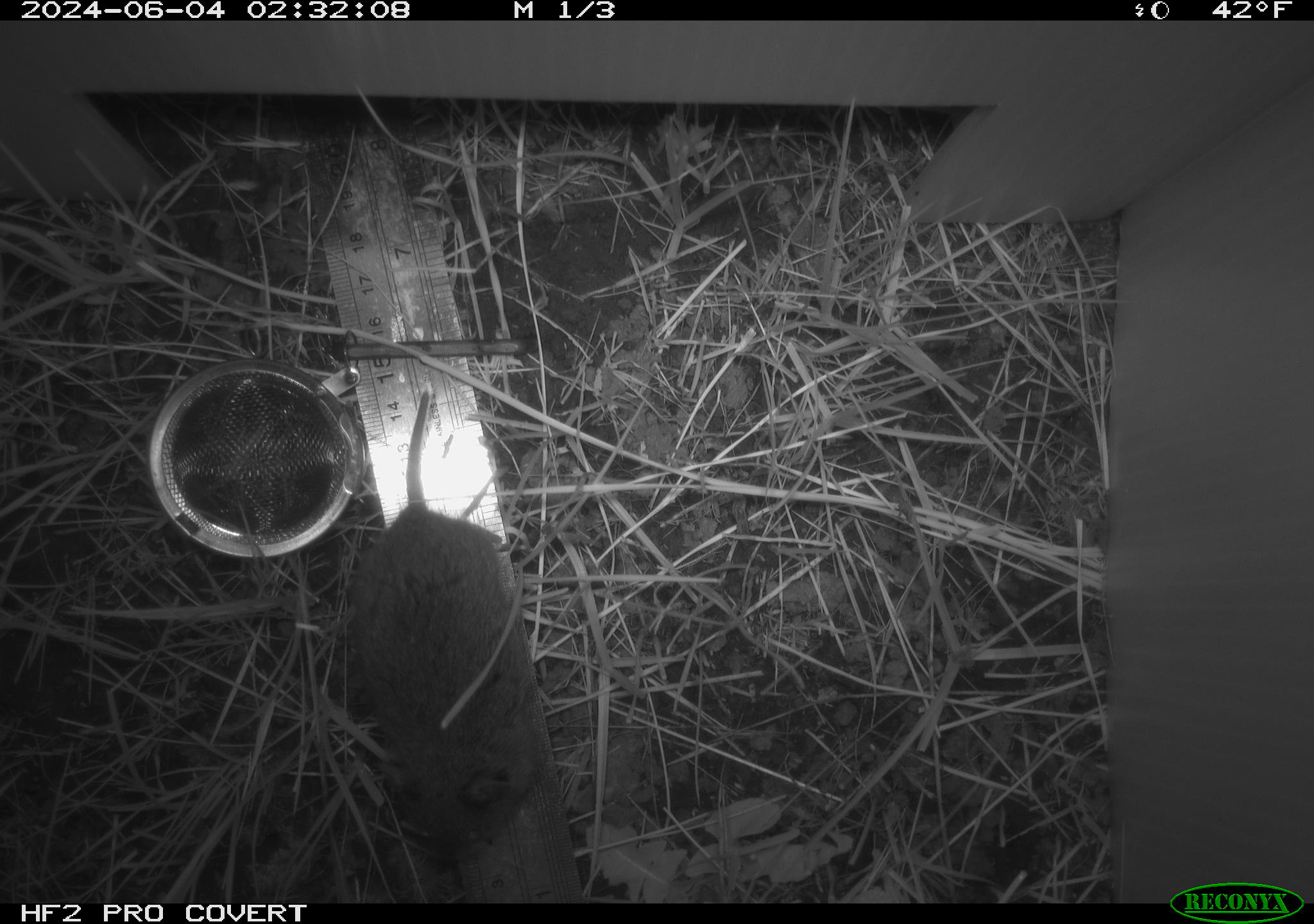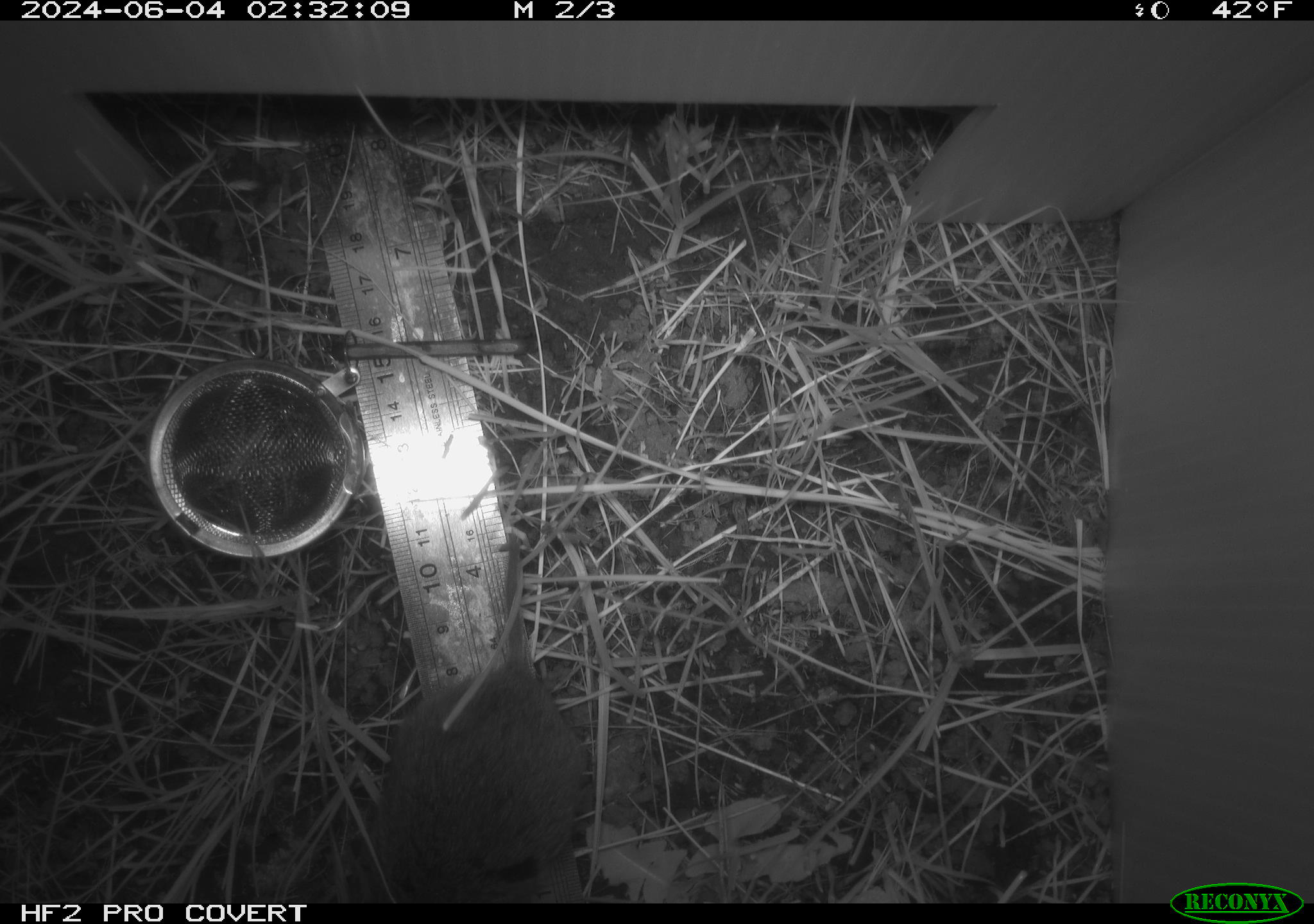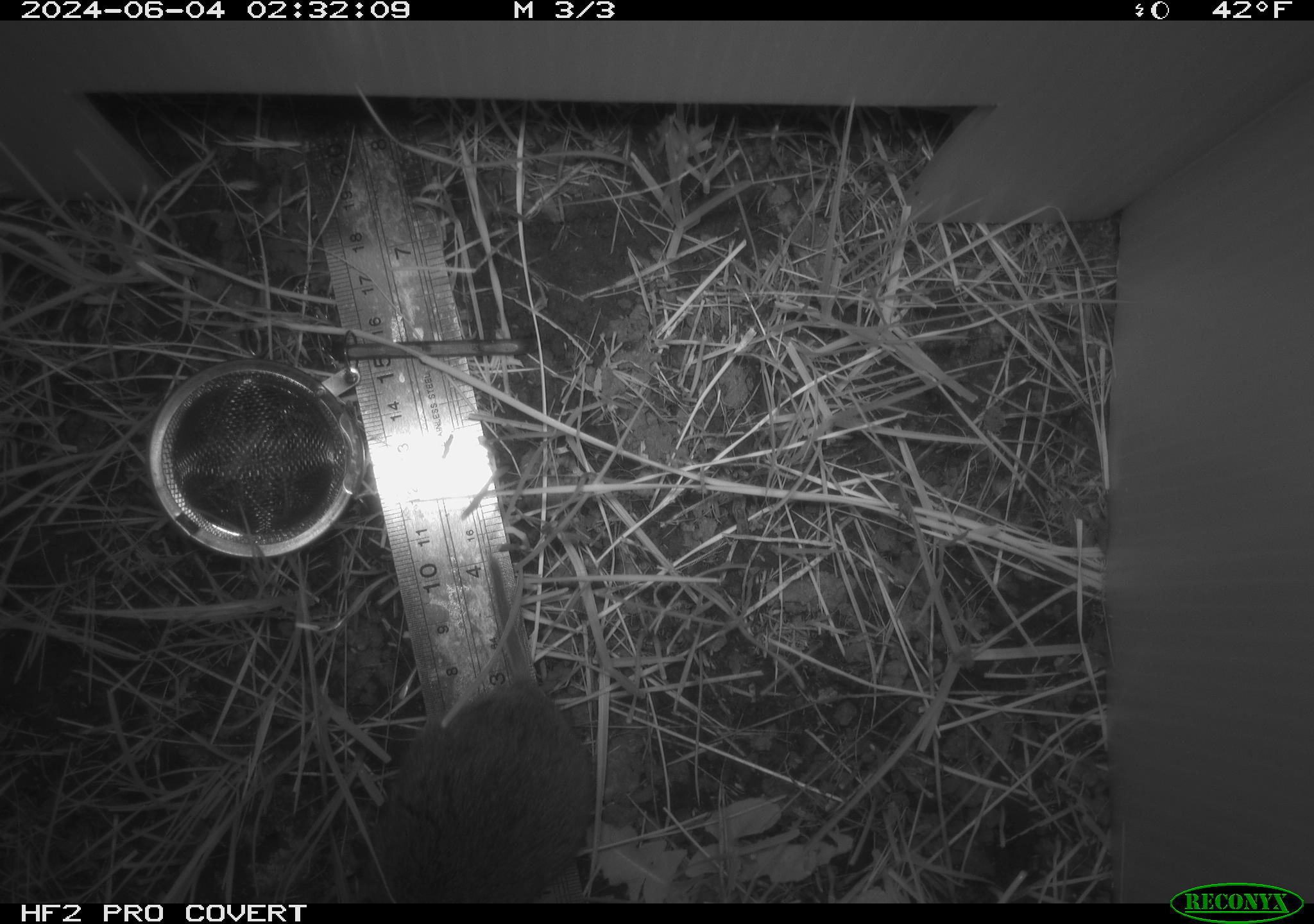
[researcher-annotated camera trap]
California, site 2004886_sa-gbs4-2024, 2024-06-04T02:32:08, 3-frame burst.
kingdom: Animalia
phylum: Chordata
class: Mammalia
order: Rodentia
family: Cricetidae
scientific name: Arvicolinae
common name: voles, lemmings, and muskrats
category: arvicolinae subfamily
Arvicolinae subfamily (voles, lemmings, and muskrats) (Arvicolinae).